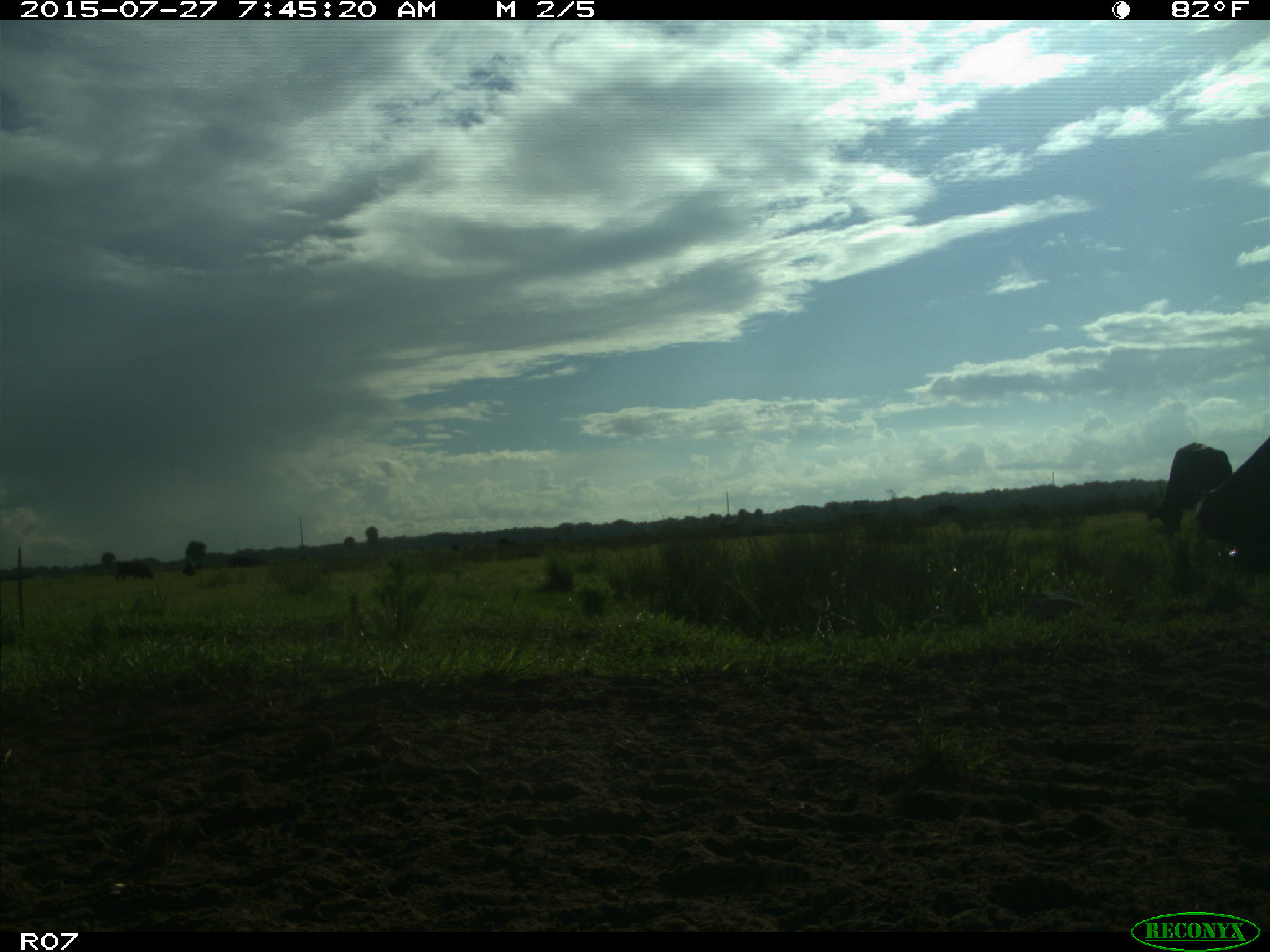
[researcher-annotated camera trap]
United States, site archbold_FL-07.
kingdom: Animalia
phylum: Chordata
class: Mammalia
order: Artiodactyla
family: Bovidae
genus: Bos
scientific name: Bos taurus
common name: domestic cow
Bos taurus (domestic cow).